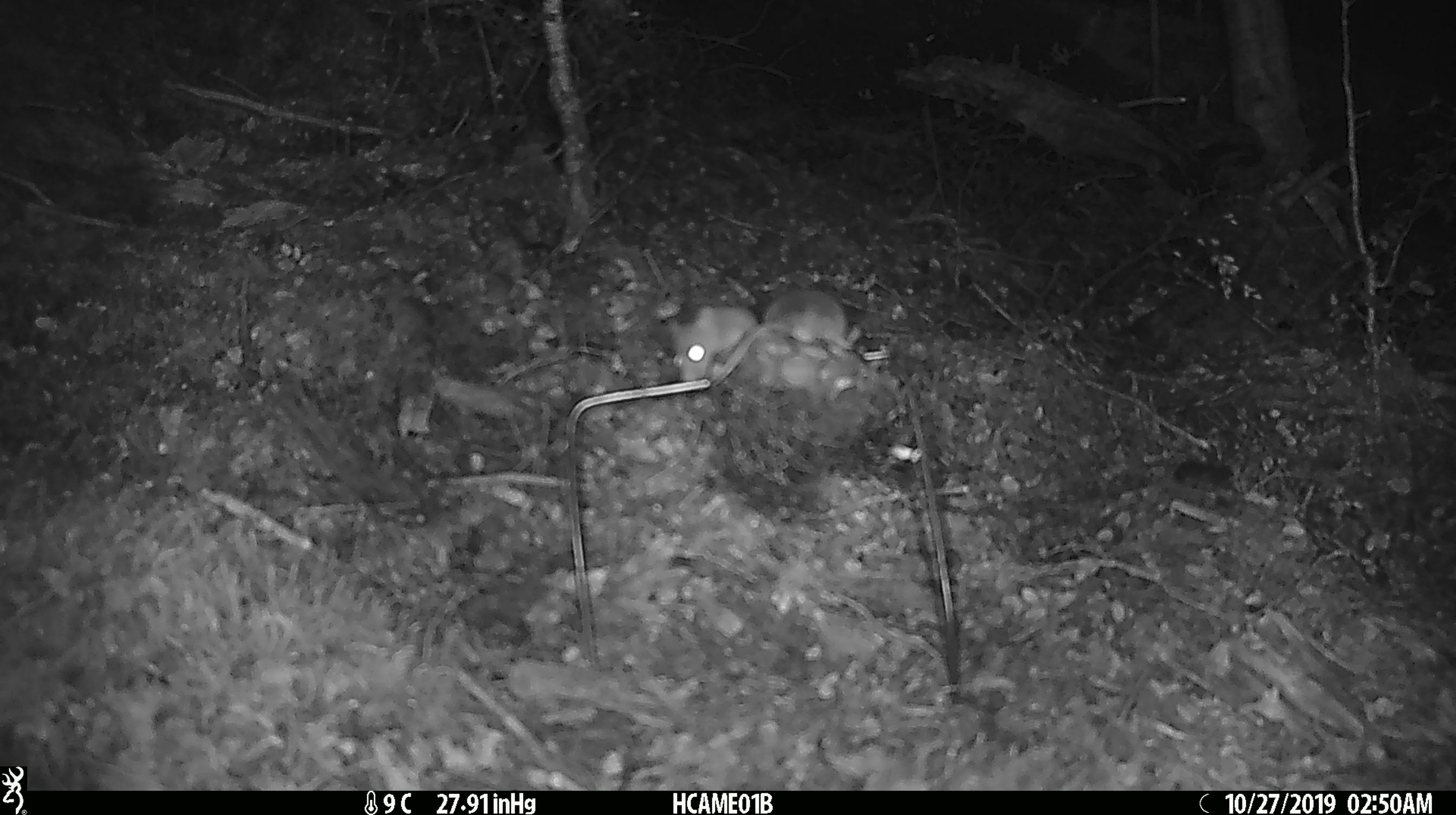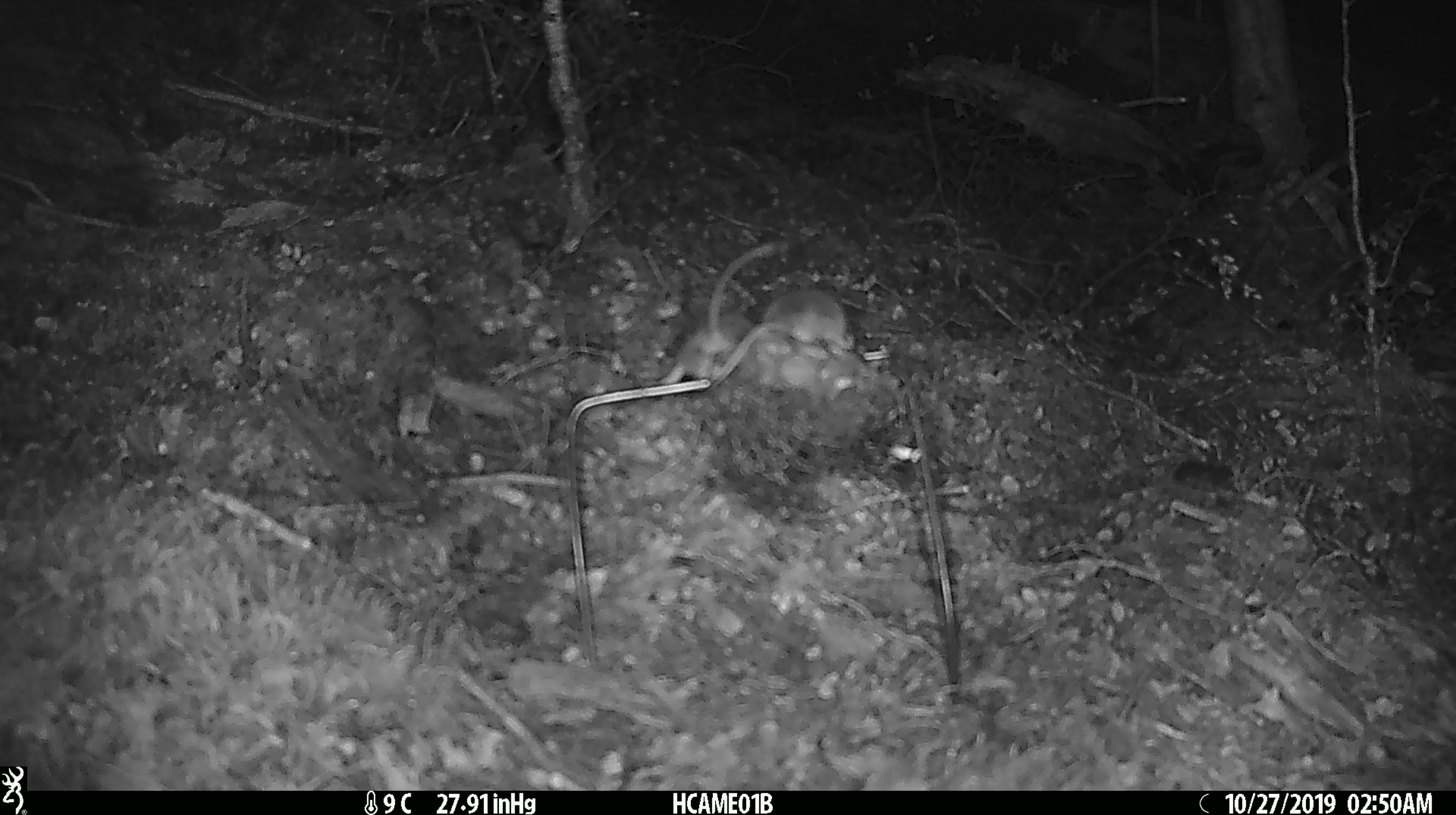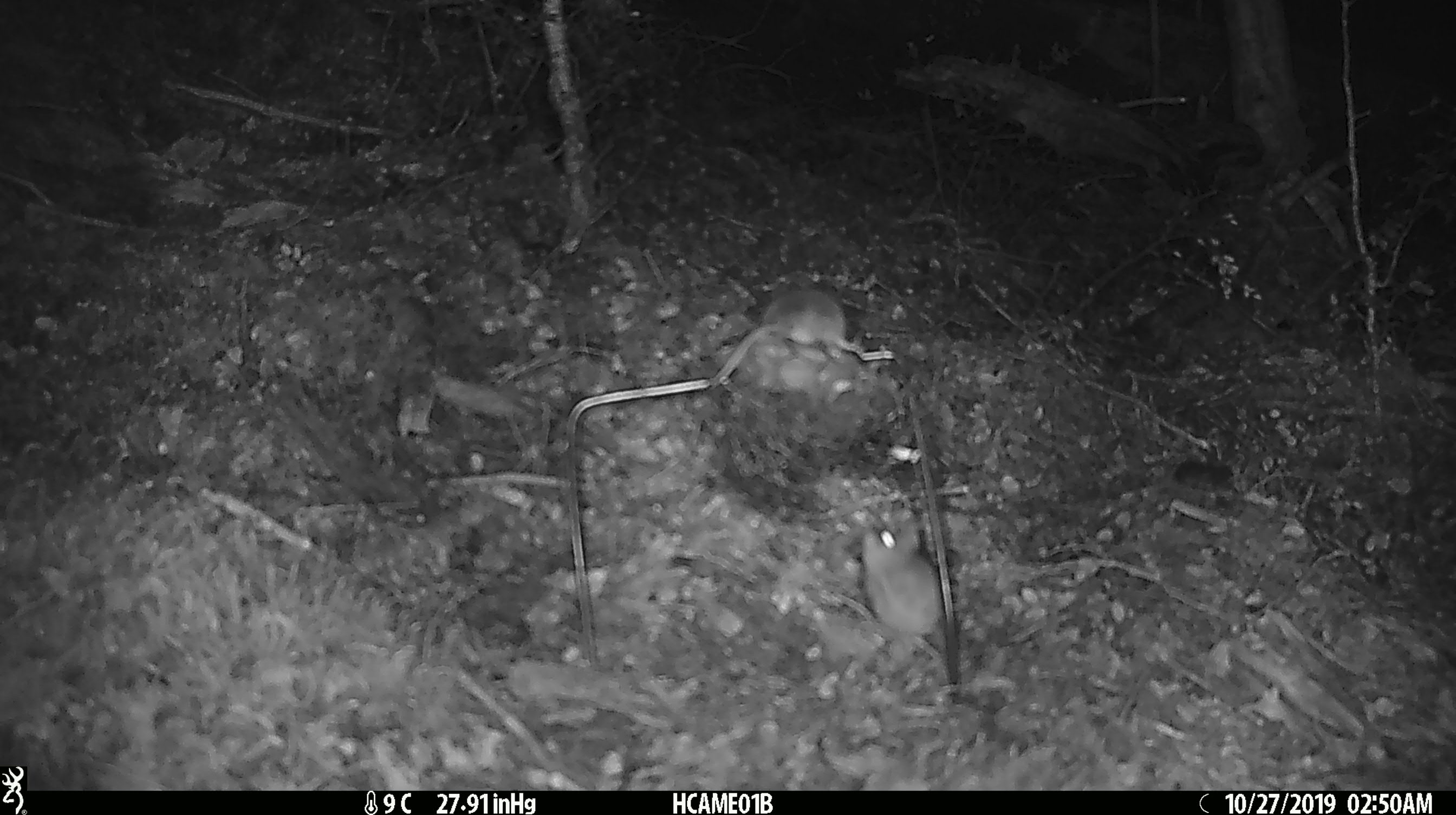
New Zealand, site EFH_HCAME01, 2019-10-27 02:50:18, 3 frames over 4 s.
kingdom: Animalia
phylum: Chordata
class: Mammalia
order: Rodentia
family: Muridae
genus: Mus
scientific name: Mus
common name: mouse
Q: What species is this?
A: Mouse (Mus).